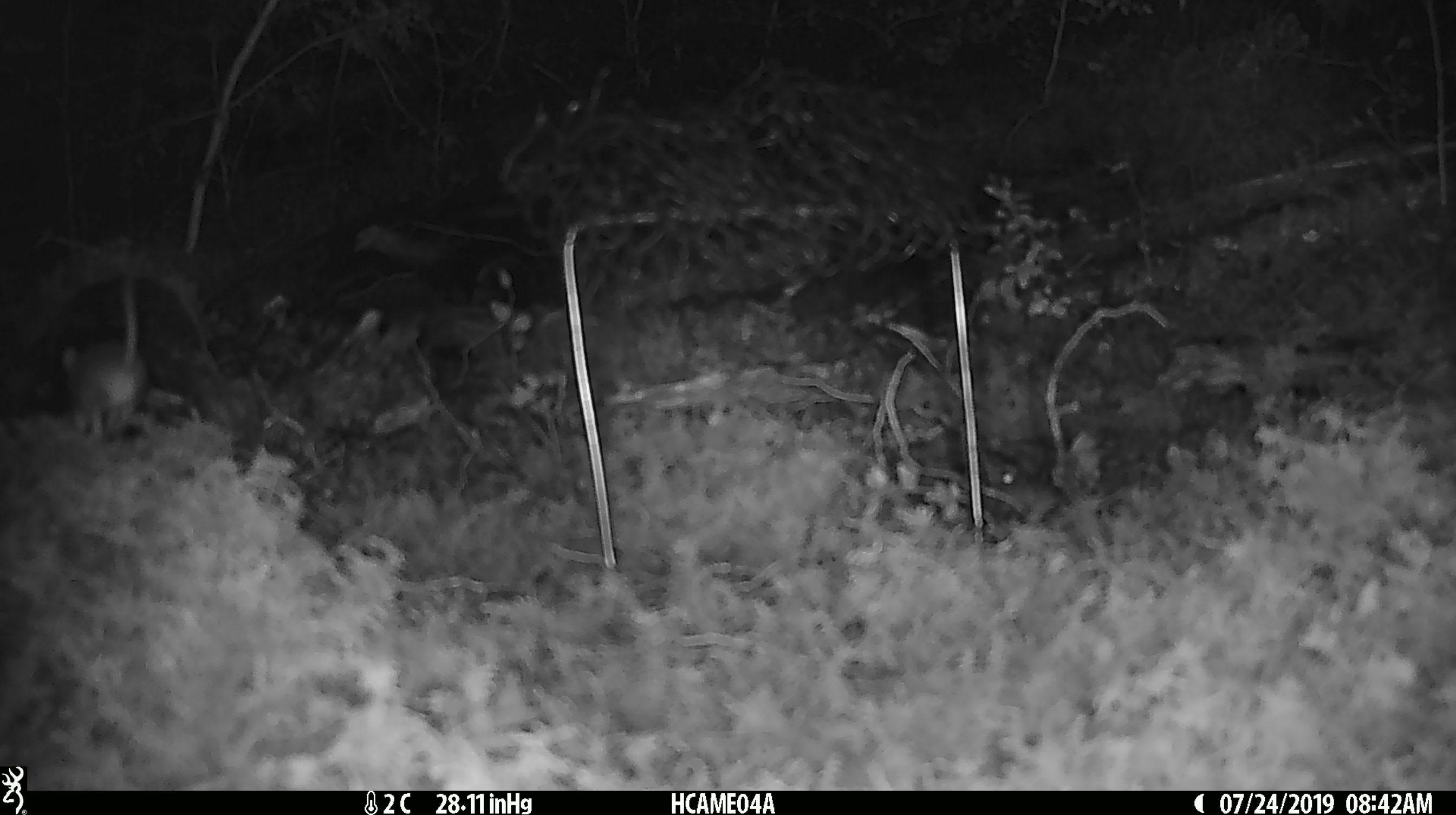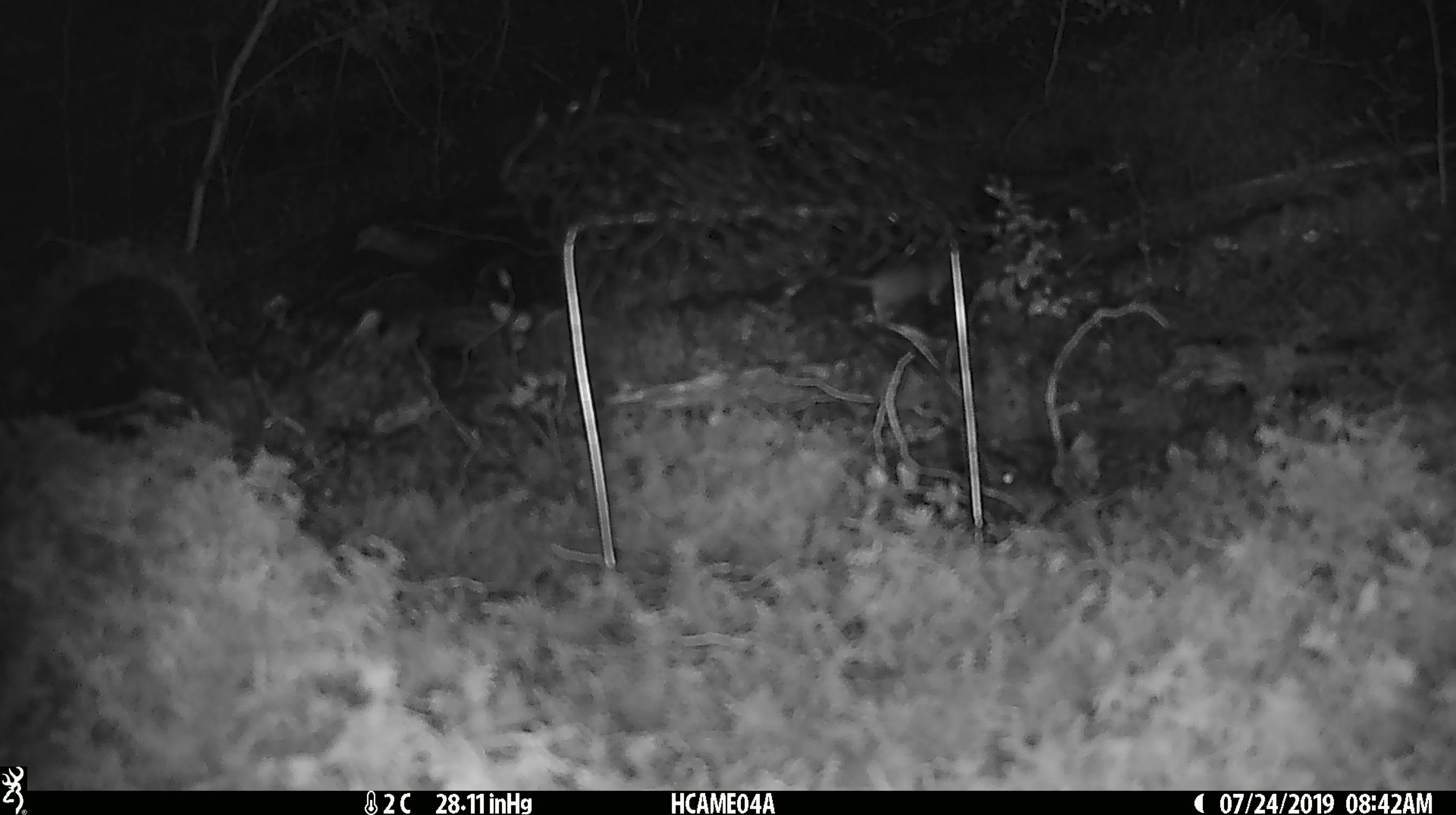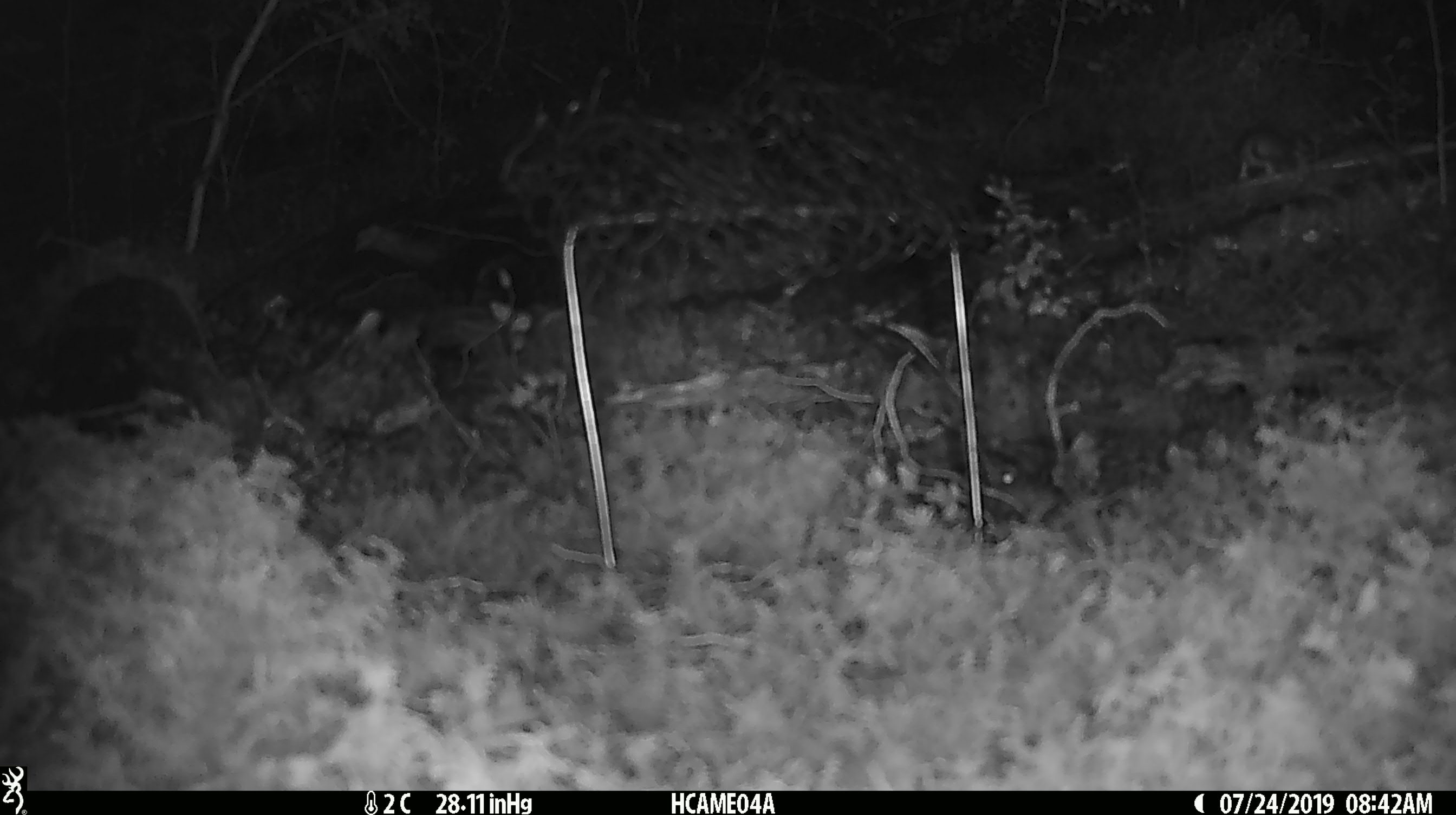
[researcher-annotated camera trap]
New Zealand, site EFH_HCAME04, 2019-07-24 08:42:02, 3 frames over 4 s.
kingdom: Animalia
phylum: Chordata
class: Mammalia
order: Rodentia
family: Muridae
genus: Mus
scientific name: Mus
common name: mouse